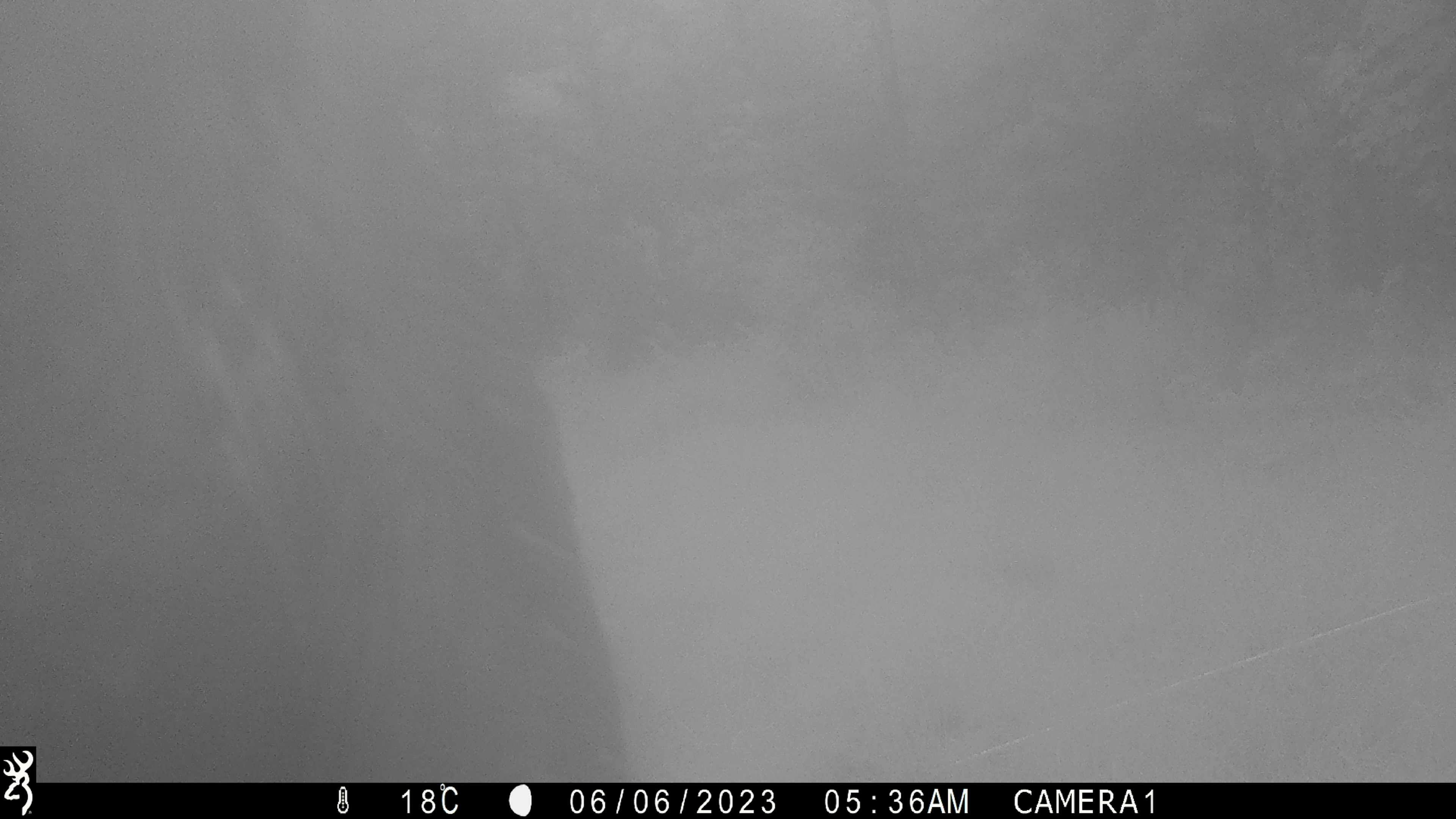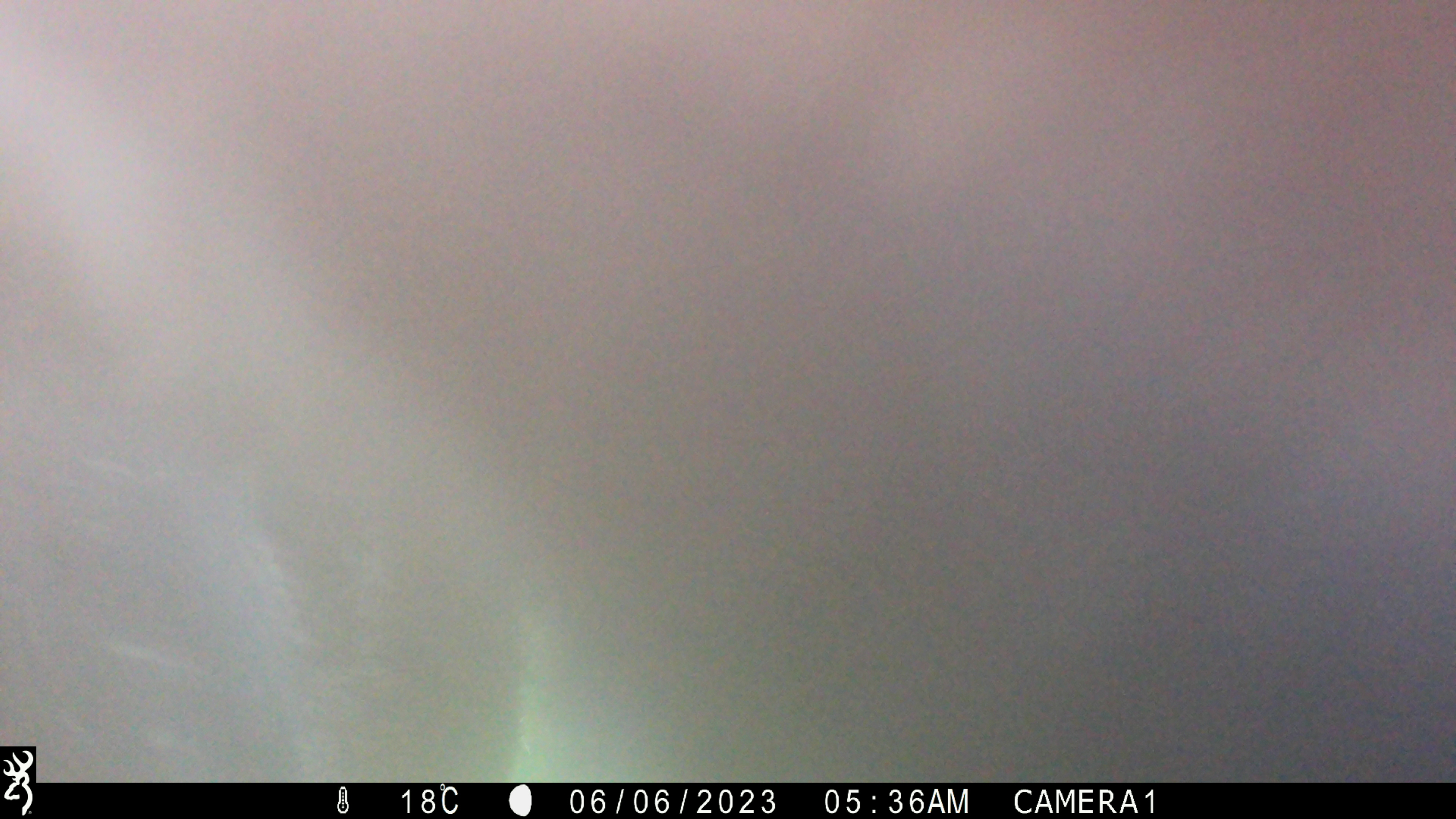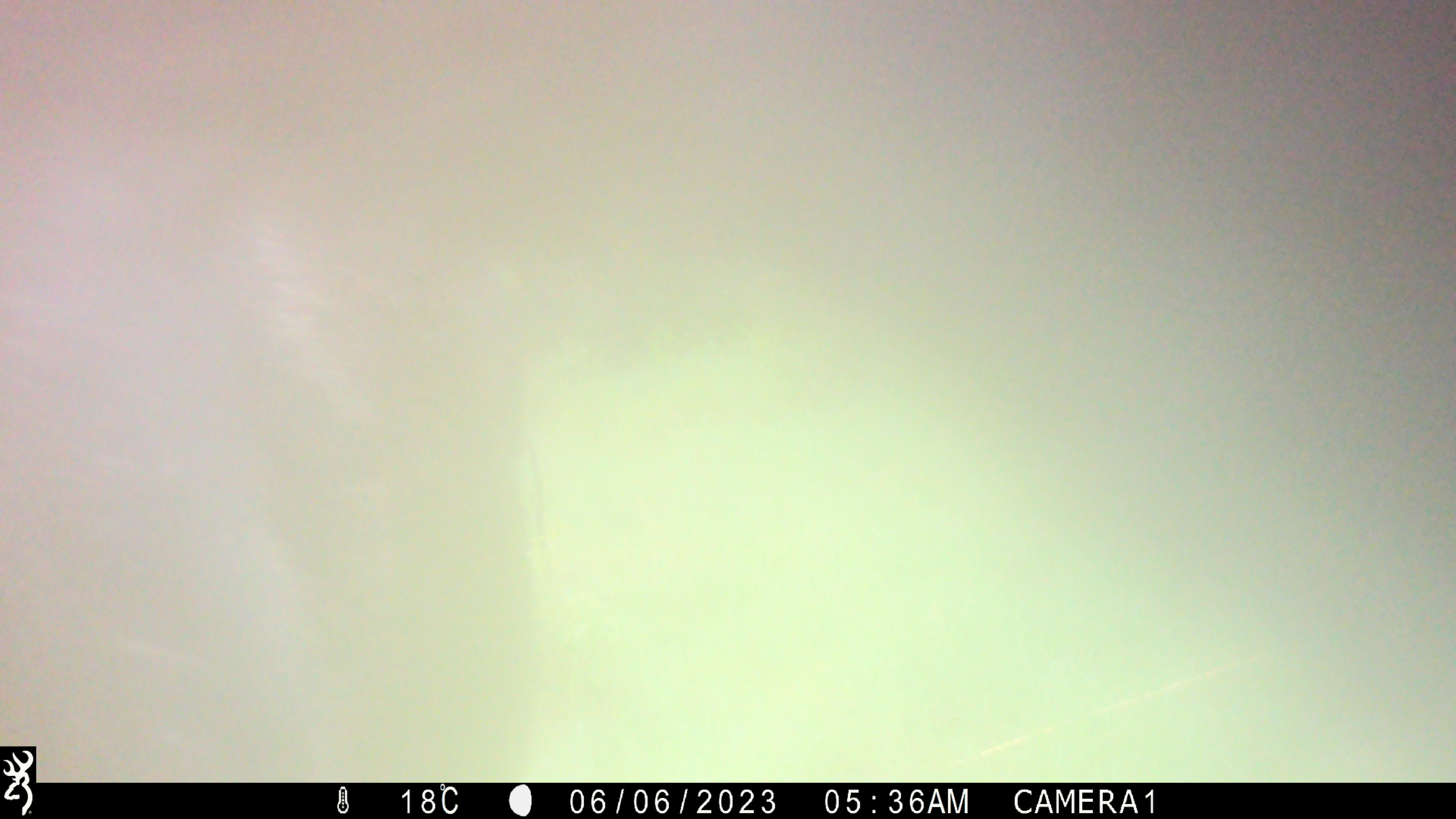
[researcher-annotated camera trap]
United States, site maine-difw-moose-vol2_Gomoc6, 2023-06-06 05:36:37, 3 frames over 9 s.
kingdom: Animalia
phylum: Chordata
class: Mammalia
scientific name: Mammalia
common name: mammal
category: mammal sp.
Mammal sp. (mammal) (Mammalia).